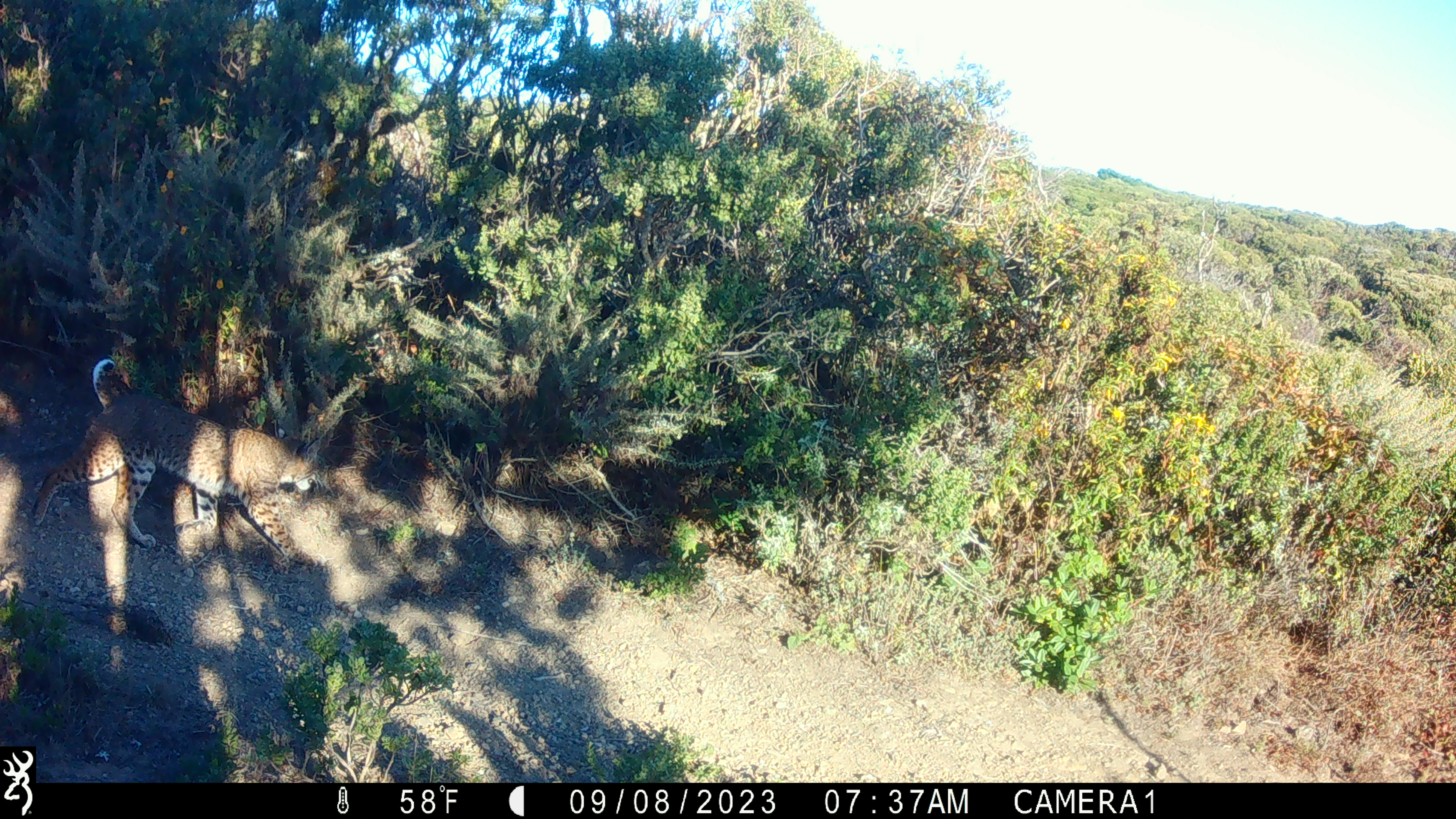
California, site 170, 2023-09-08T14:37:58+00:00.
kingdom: Animalia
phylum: Chordata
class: Mammalia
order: Carnivora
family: Felidae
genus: Lynx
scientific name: Lynx rufus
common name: bobcat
Bobcat (Lynx rufus).